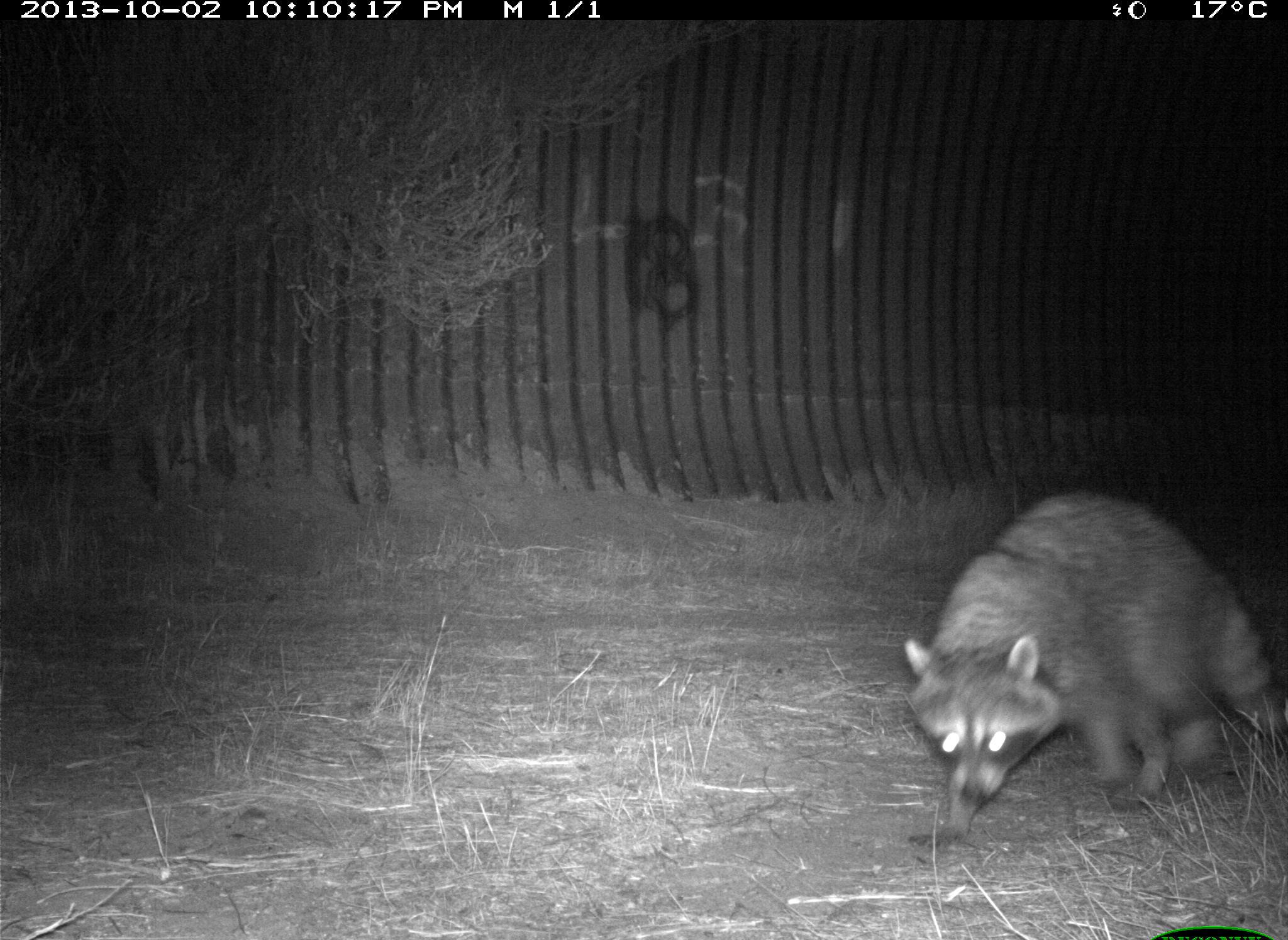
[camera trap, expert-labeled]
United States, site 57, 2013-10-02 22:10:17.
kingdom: Animalia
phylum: Chordata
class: Mammalia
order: Carnivora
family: Procyonidae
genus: Procyon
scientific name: Procyon lotor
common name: raccoon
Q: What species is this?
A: Raccoon (Procyon lotor).